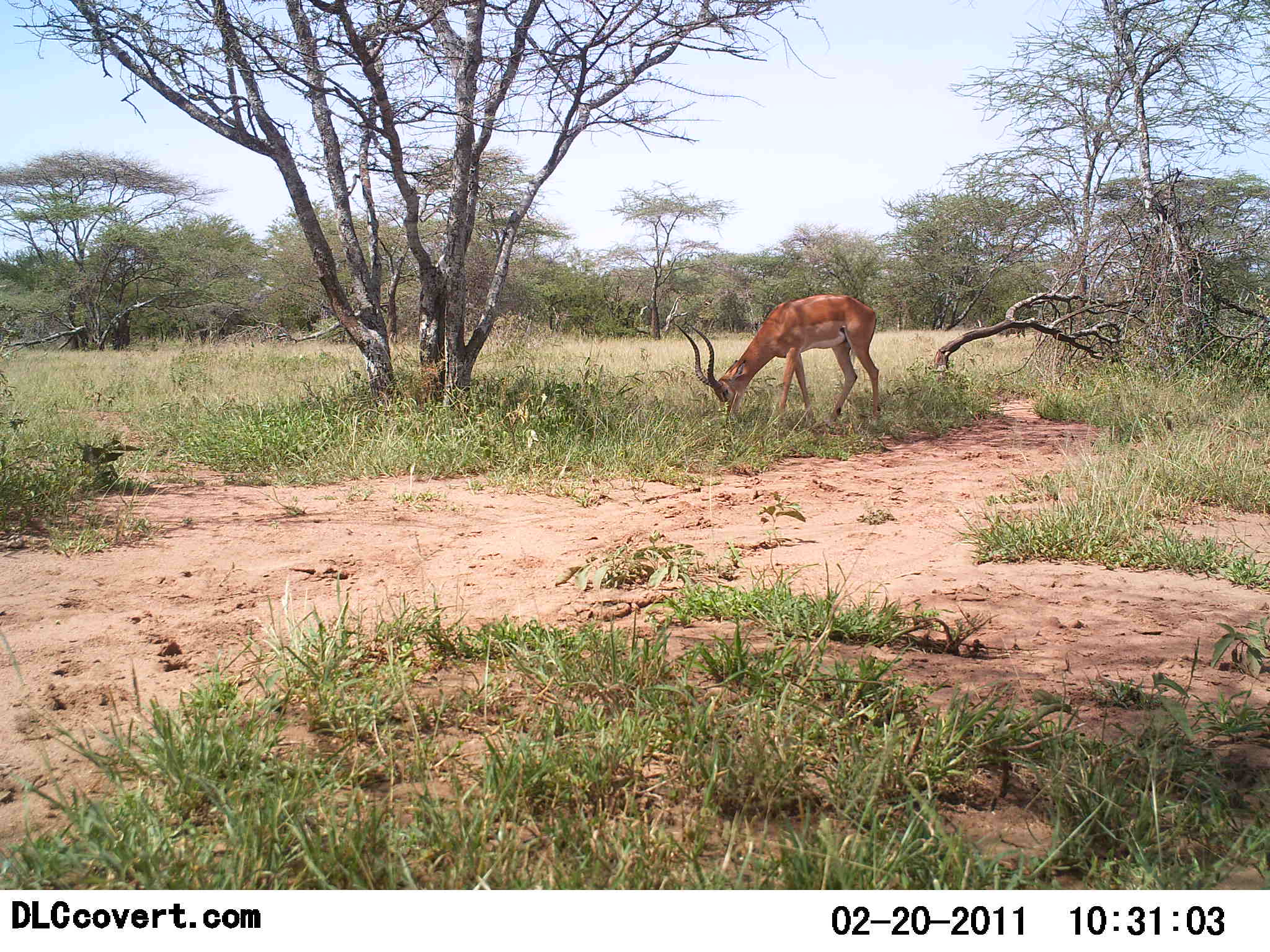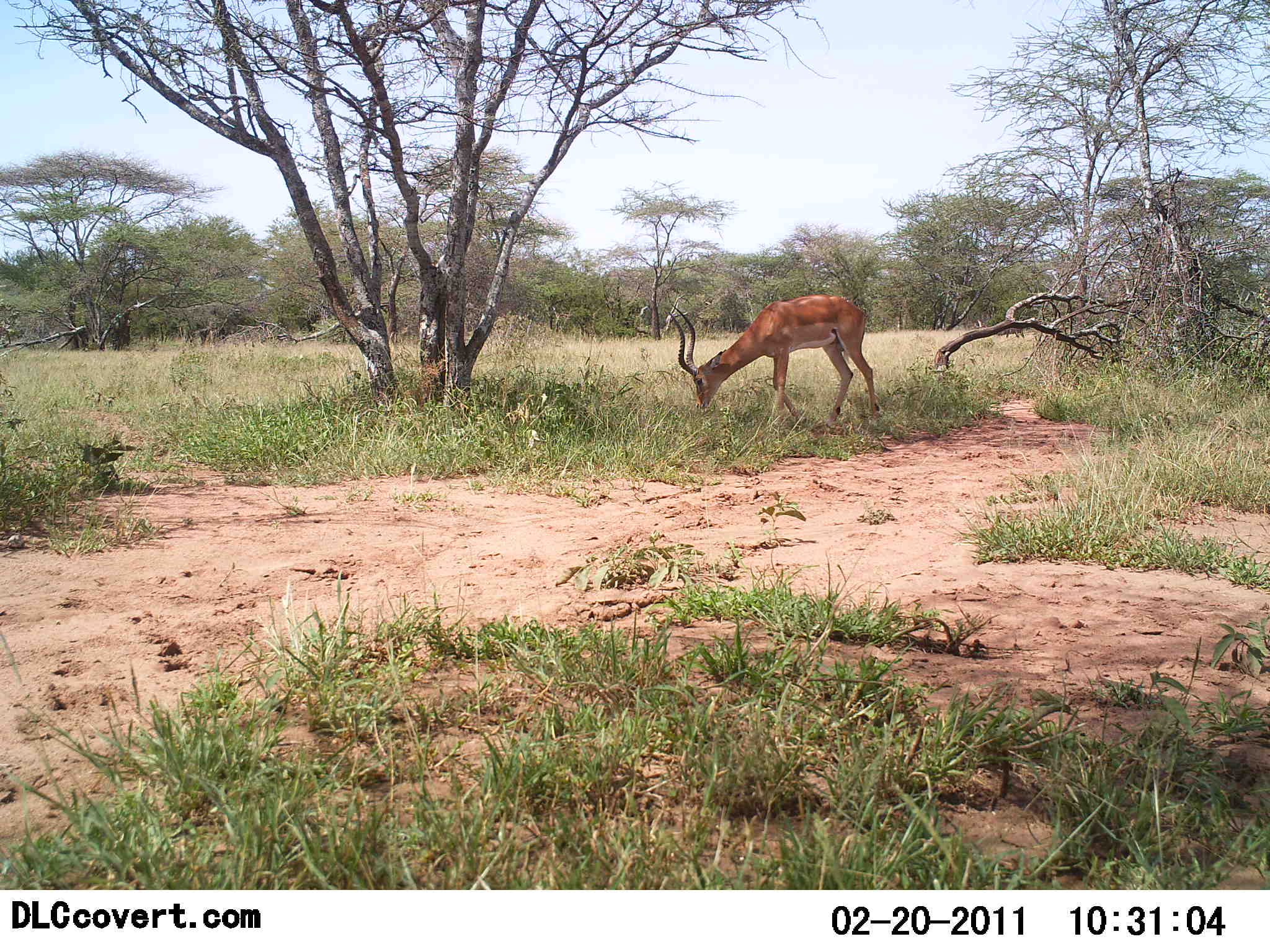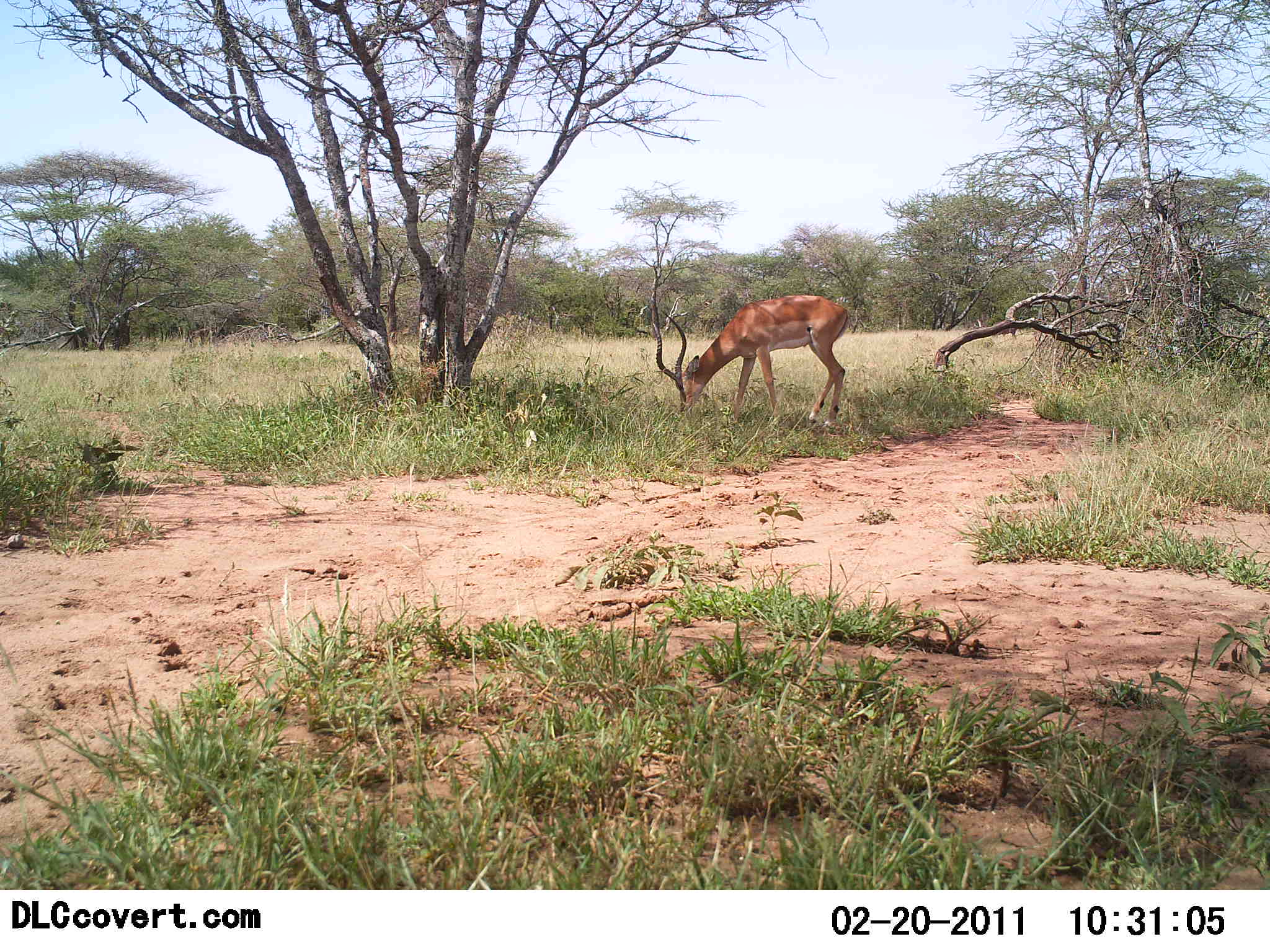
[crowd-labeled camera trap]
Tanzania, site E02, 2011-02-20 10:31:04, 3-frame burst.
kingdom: Animalia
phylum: Chordata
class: Mammalia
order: Artiodactyla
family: Bovidae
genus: Aepyceros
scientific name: Aepyceros melampus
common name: impala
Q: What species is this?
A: Impala (Aepyceros melampus).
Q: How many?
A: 1.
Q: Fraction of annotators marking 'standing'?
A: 10%.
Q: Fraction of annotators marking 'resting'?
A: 0%.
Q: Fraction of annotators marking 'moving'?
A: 0%.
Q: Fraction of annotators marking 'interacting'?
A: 0%.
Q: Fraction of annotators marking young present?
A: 0%.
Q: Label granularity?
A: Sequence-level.